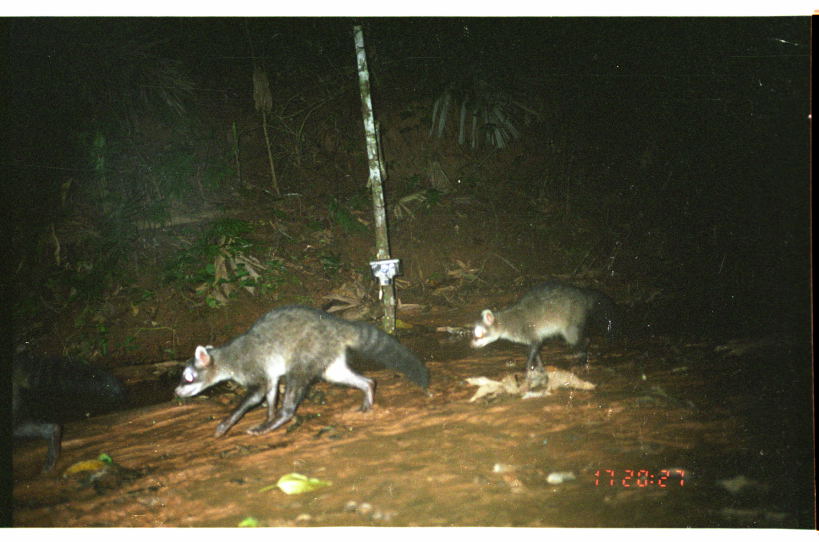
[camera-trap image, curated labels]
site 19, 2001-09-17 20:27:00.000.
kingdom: Animalia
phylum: Chordata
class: Mammalia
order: Carnivora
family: Procyonidae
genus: Procyon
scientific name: Procyon cancrivorus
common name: crab-eating raccoon